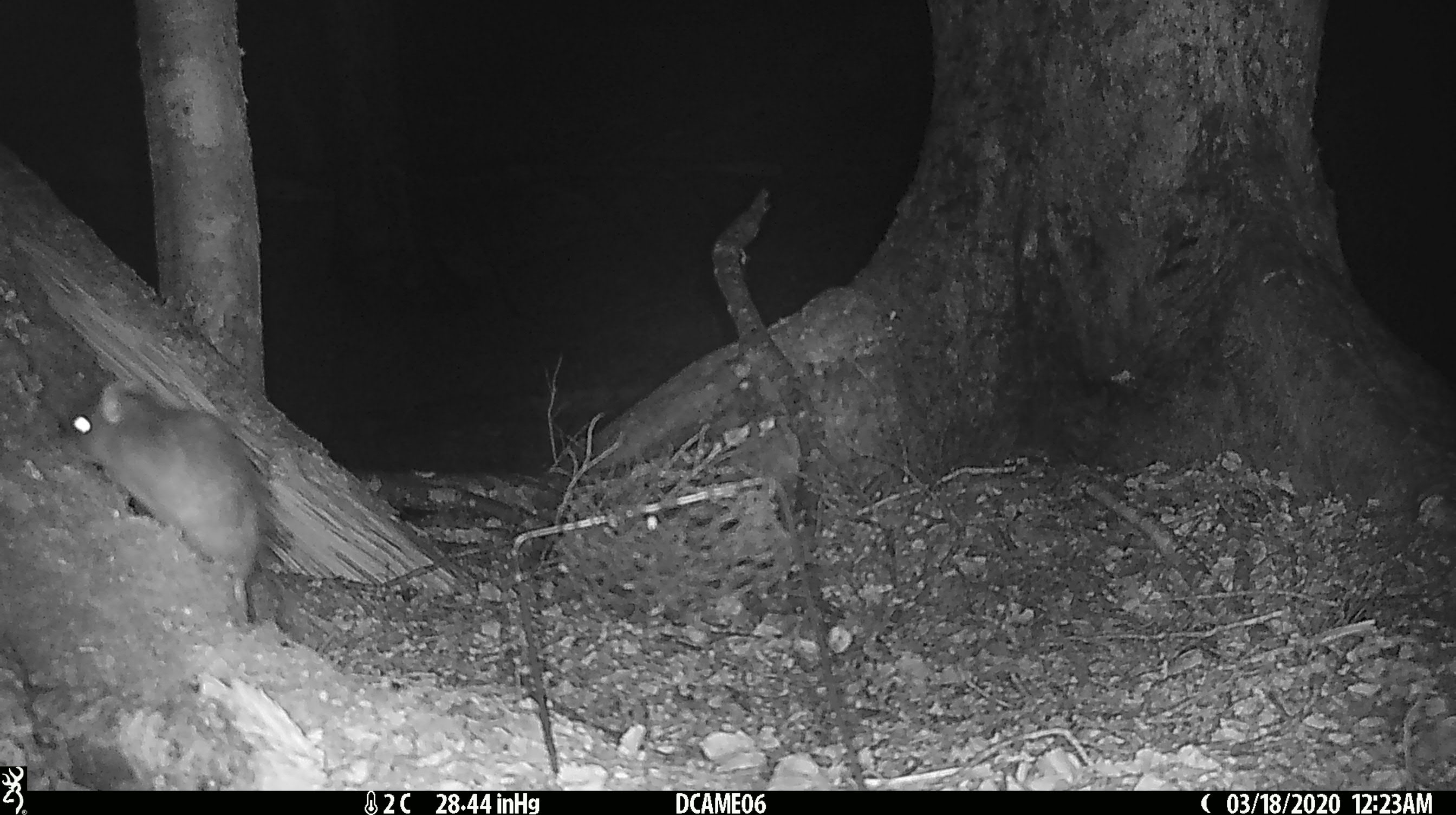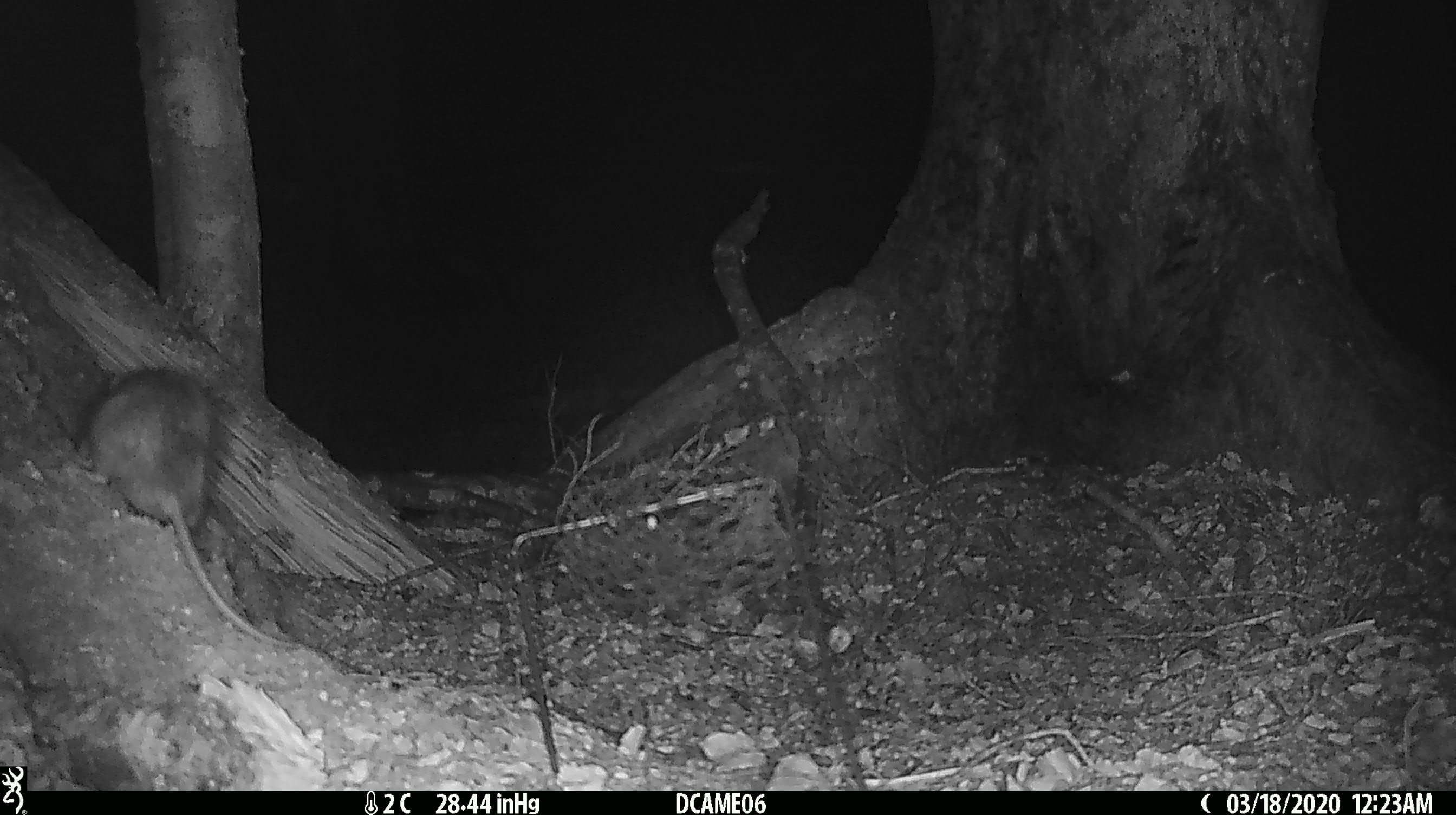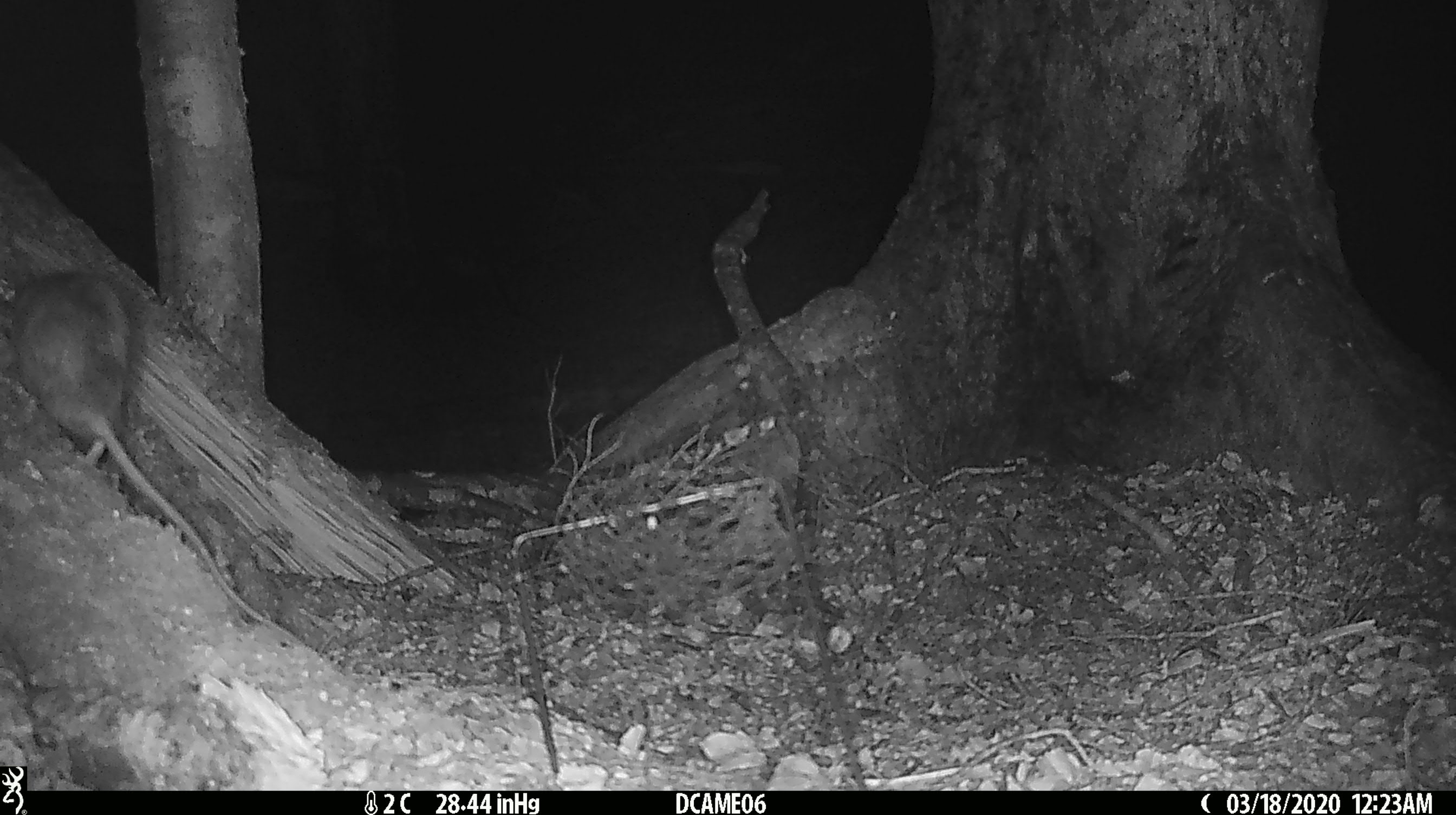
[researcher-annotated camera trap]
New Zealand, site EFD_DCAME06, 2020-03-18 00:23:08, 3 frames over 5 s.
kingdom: Animalia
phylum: Chordata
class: Mammalia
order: Rodentia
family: Muridae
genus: Rattus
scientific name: Rattus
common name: rat